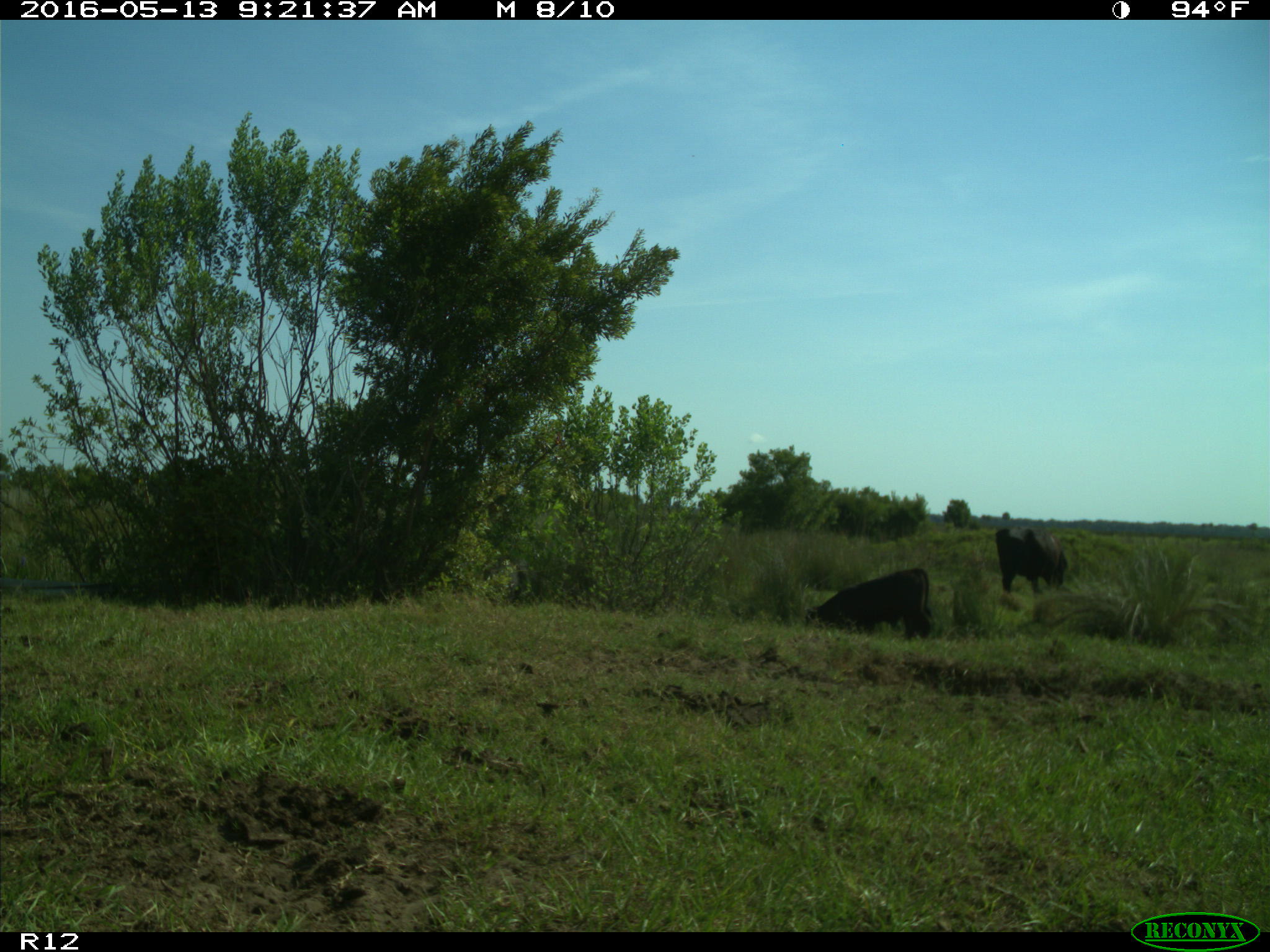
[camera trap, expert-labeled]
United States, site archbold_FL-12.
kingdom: Animalia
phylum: Chordata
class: Mammalia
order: Artiodactyla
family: Bovidae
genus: Bos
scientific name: Bos taurus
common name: domestic cow